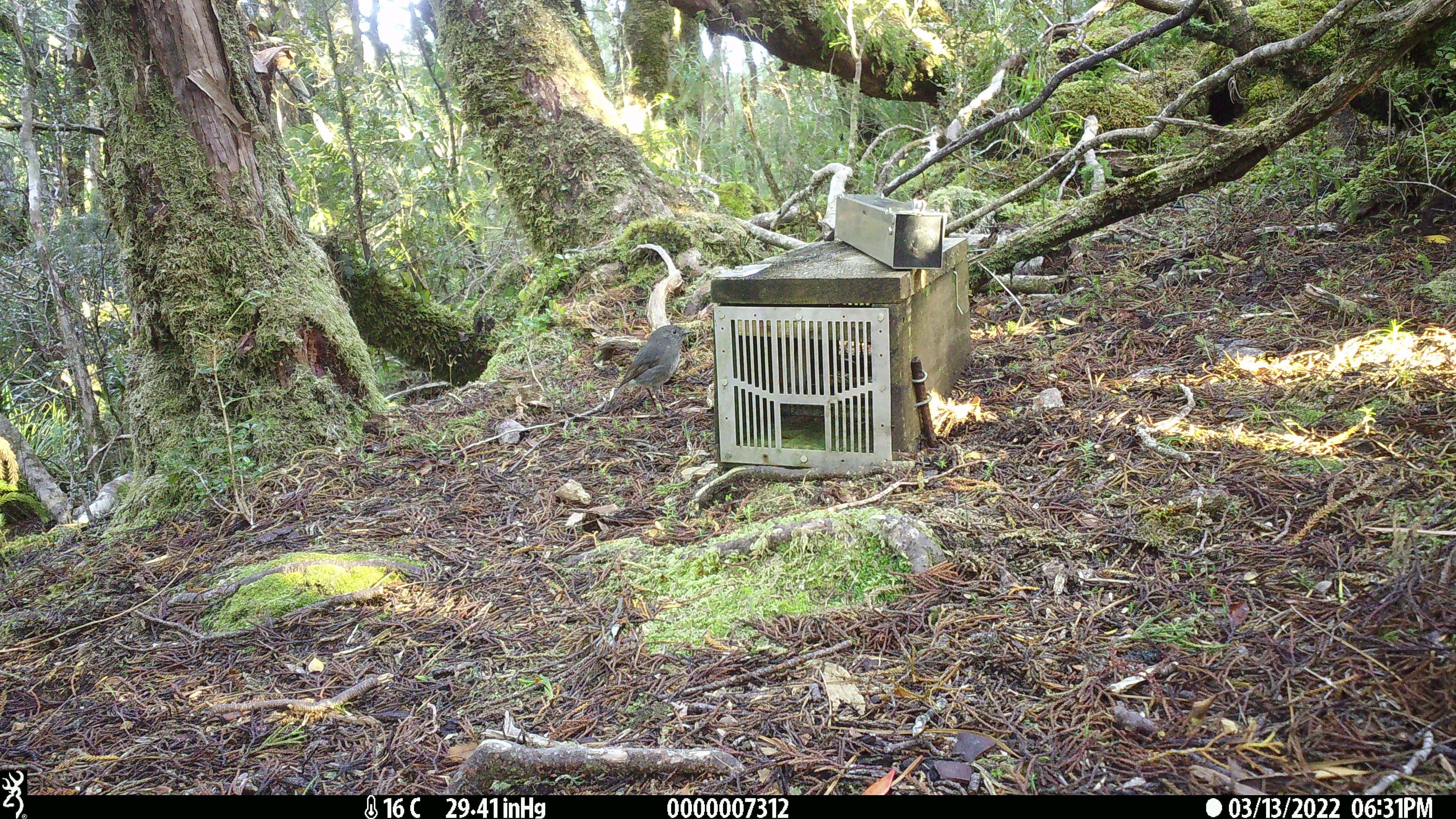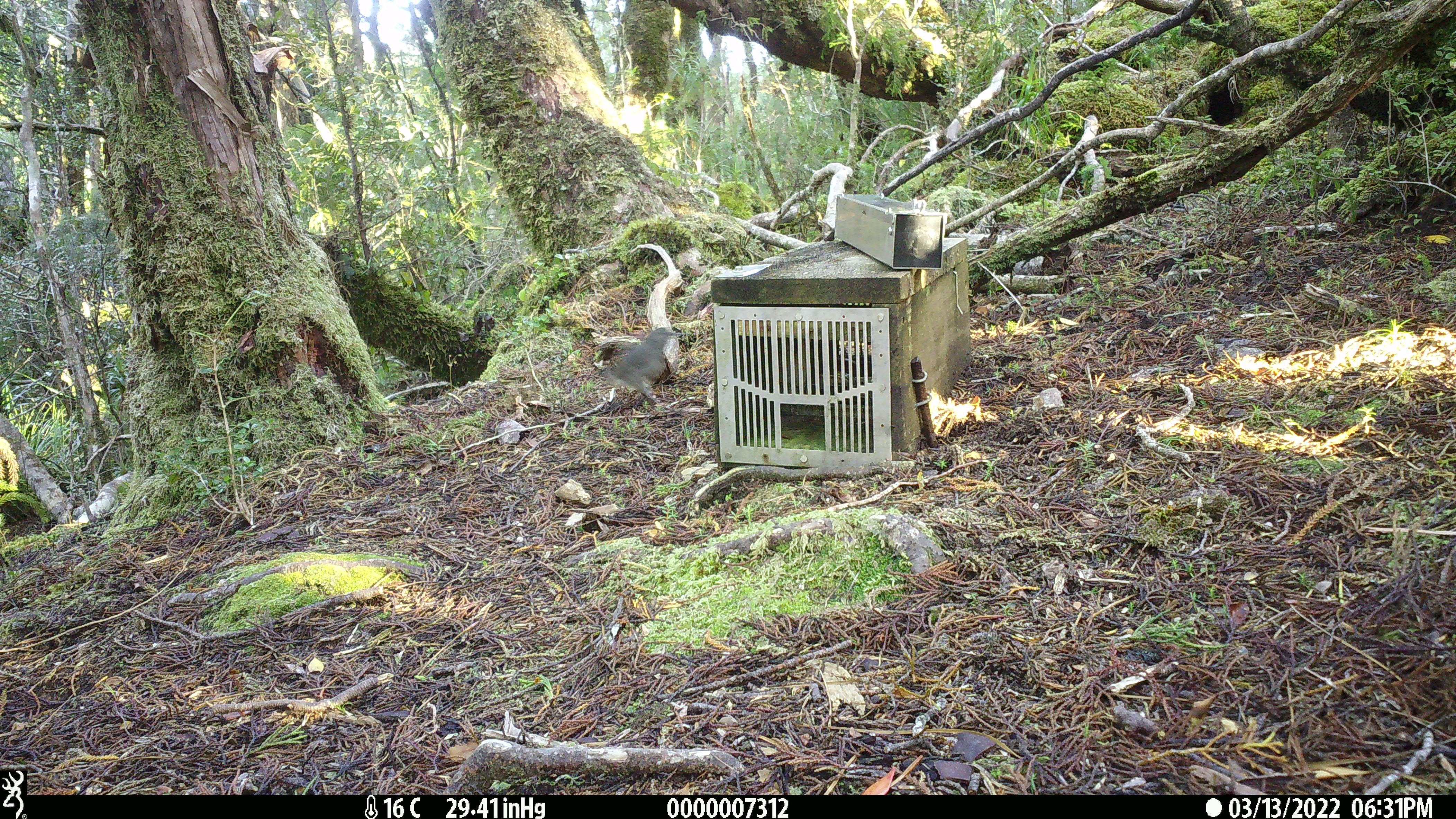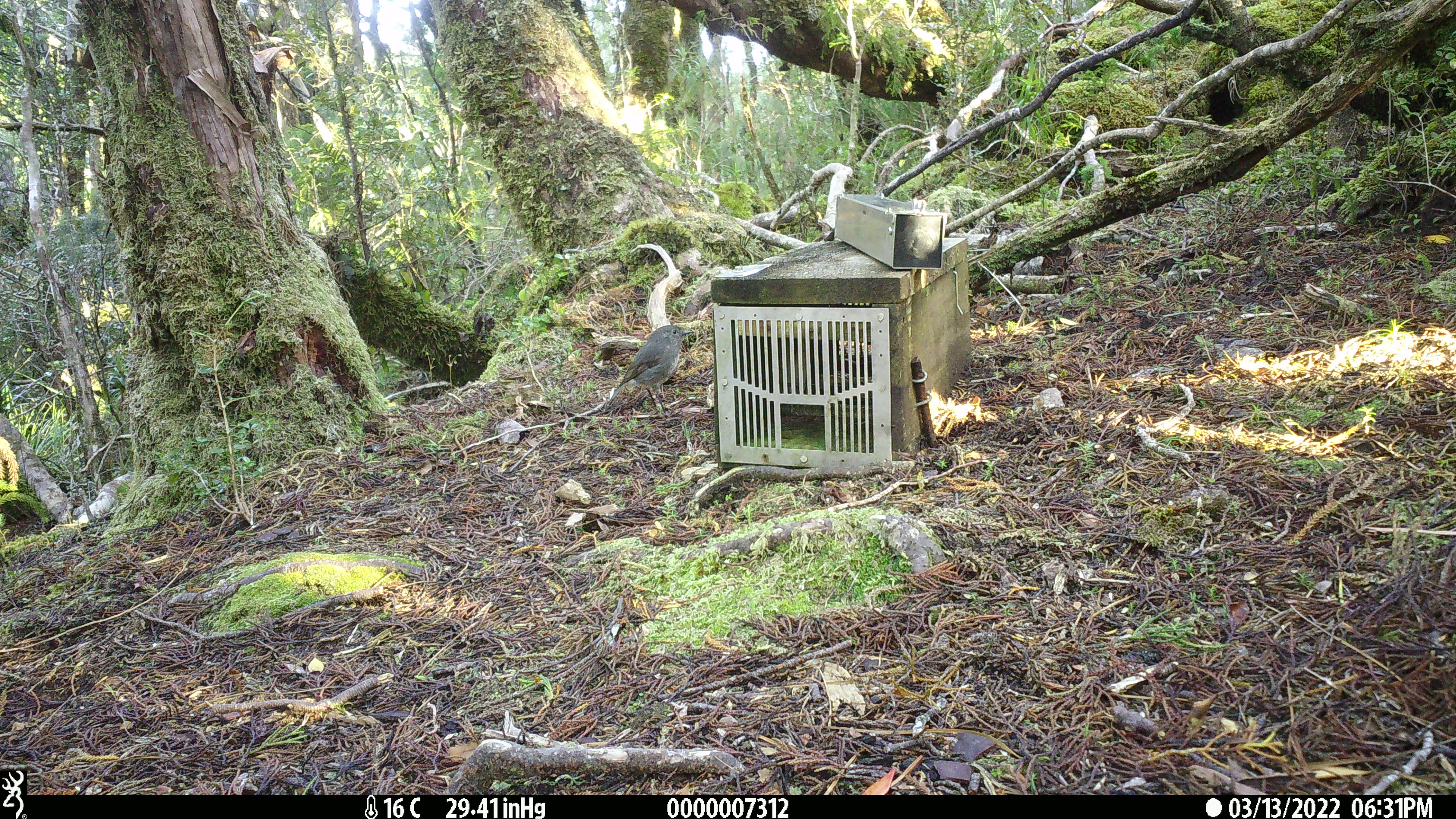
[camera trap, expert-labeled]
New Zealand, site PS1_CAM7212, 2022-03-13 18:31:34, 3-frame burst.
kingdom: Animalia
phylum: Chordata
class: Aves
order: Passeriformes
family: Petroicidae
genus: Petroica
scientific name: Petroica australis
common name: new zealand robin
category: robin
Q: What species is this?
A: Robin (new zealand robin) (Petroica australis).